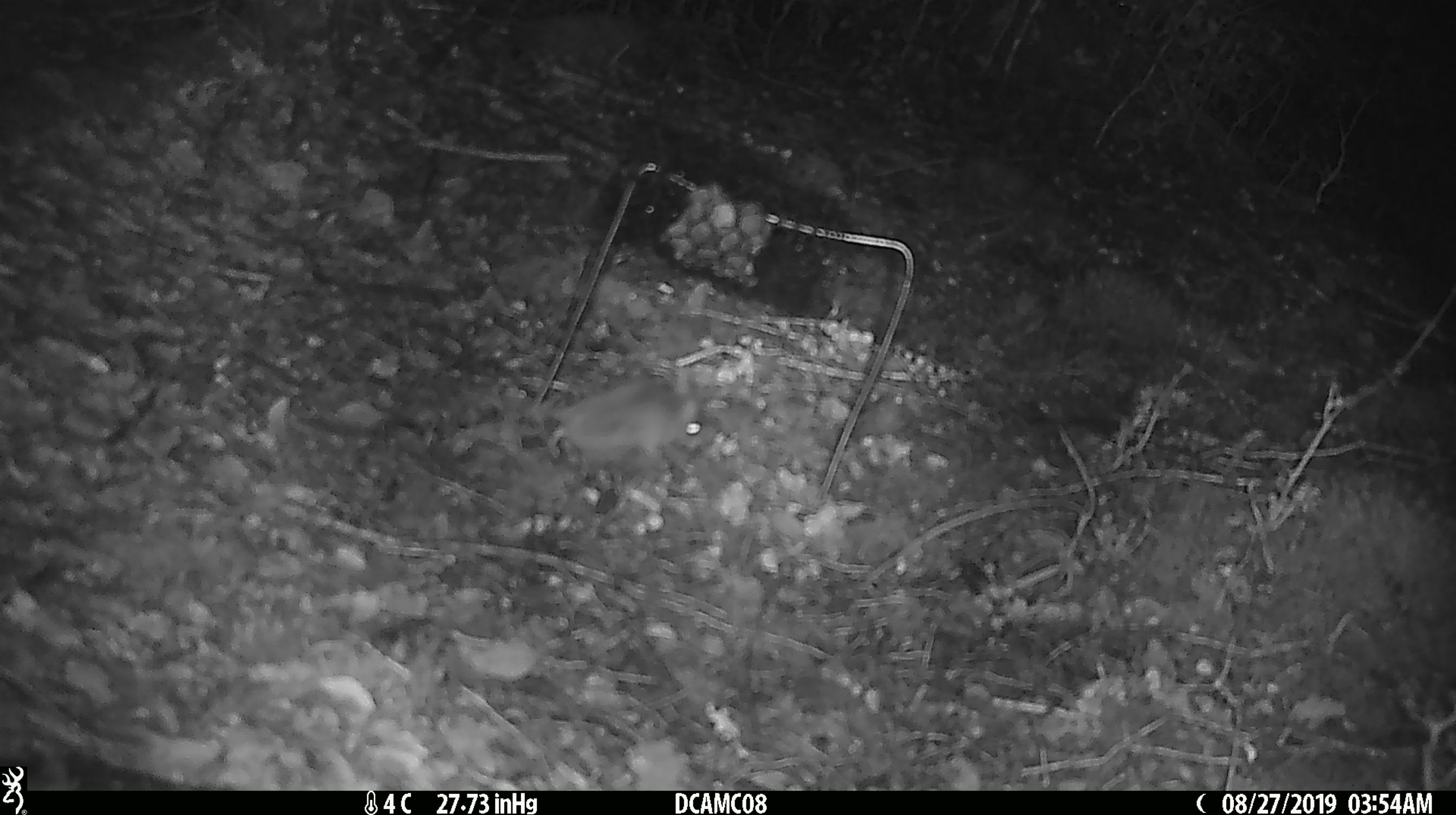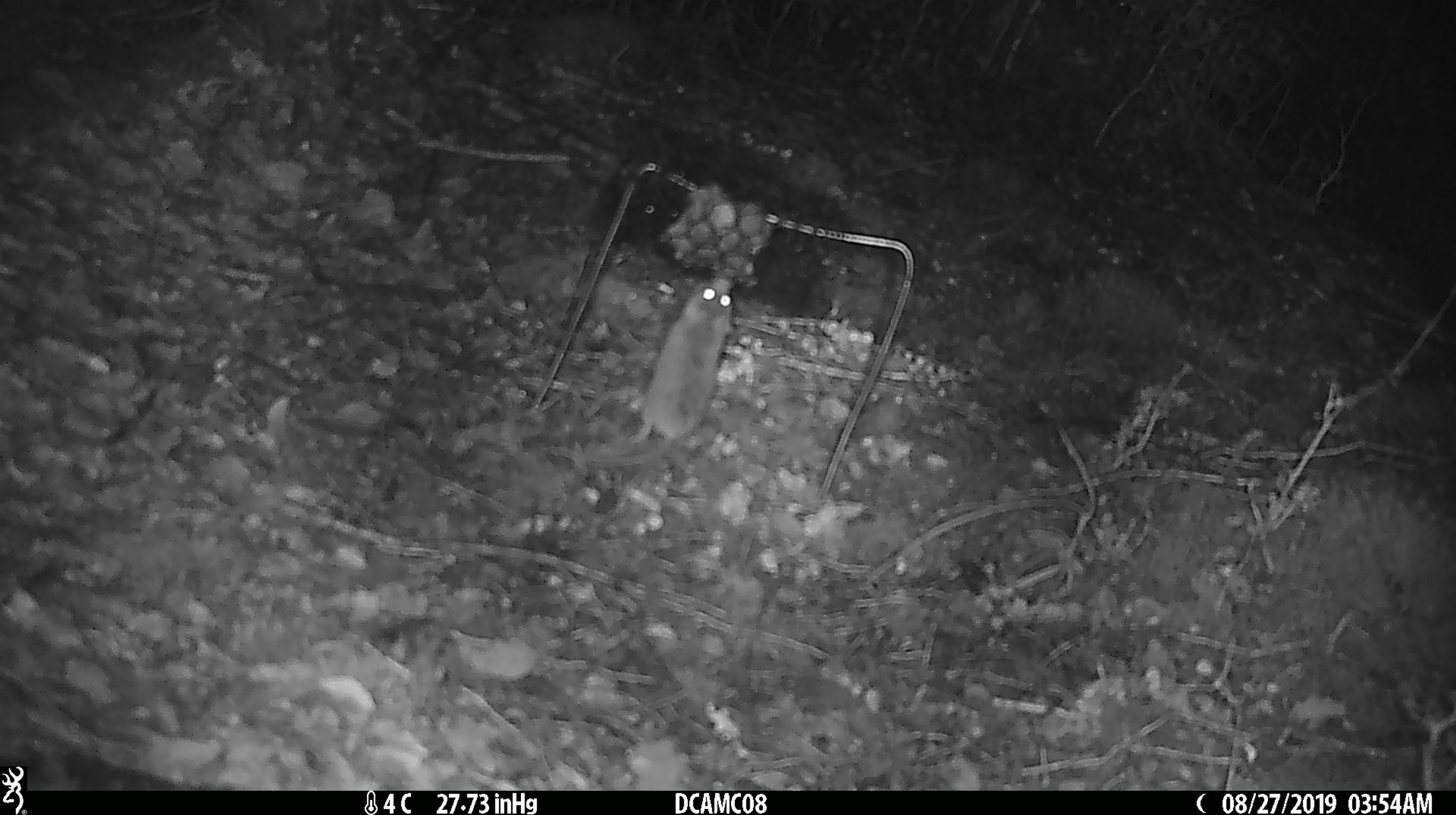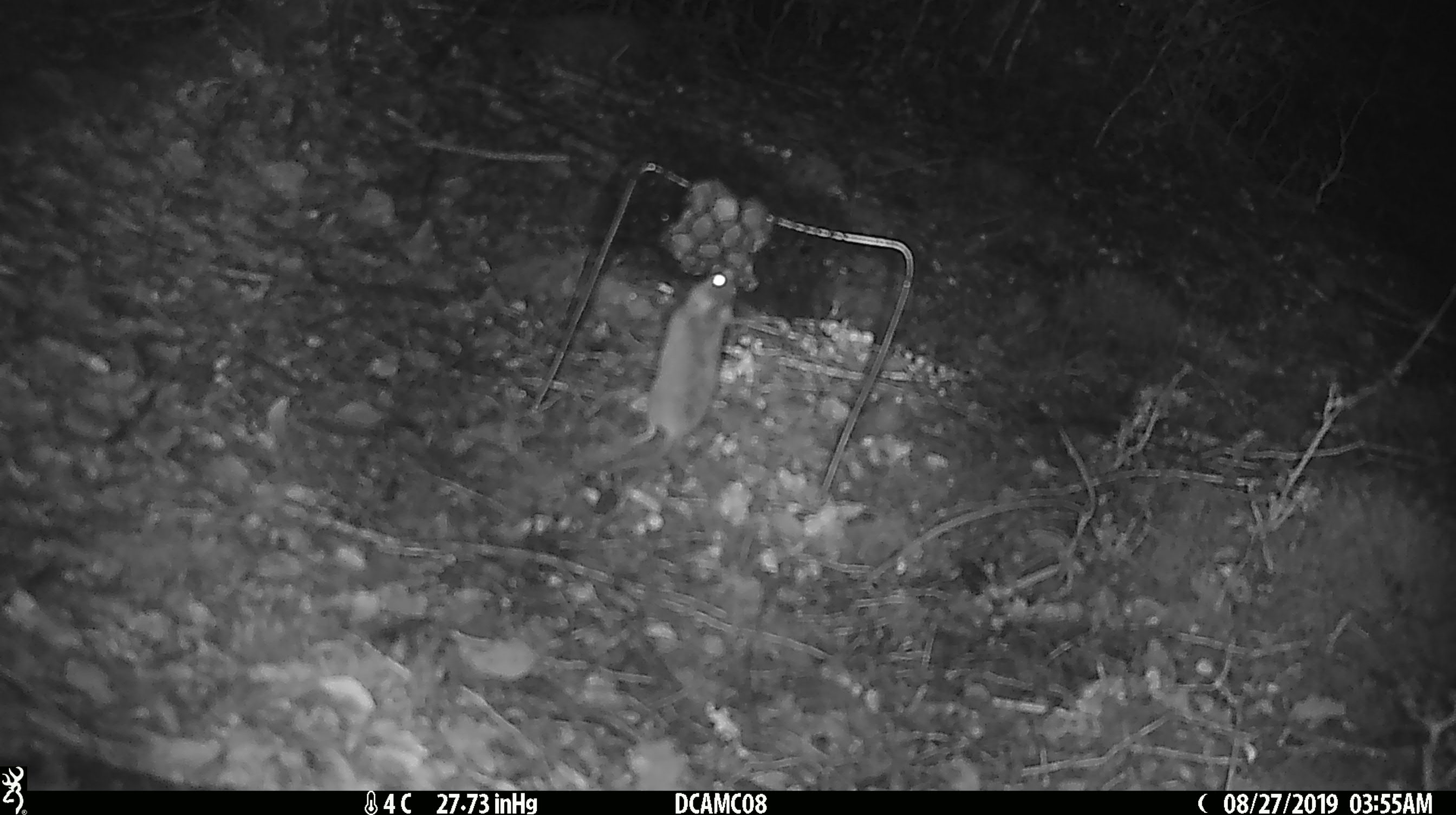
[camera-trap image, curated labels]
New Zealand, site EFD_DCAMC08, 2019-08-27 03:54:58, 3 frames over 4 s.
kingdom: Animalia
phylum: Chordata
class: Mammalia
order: Rodentia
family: Muridae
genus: Mus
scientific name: Mus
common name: mouse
Mouse (Mus).